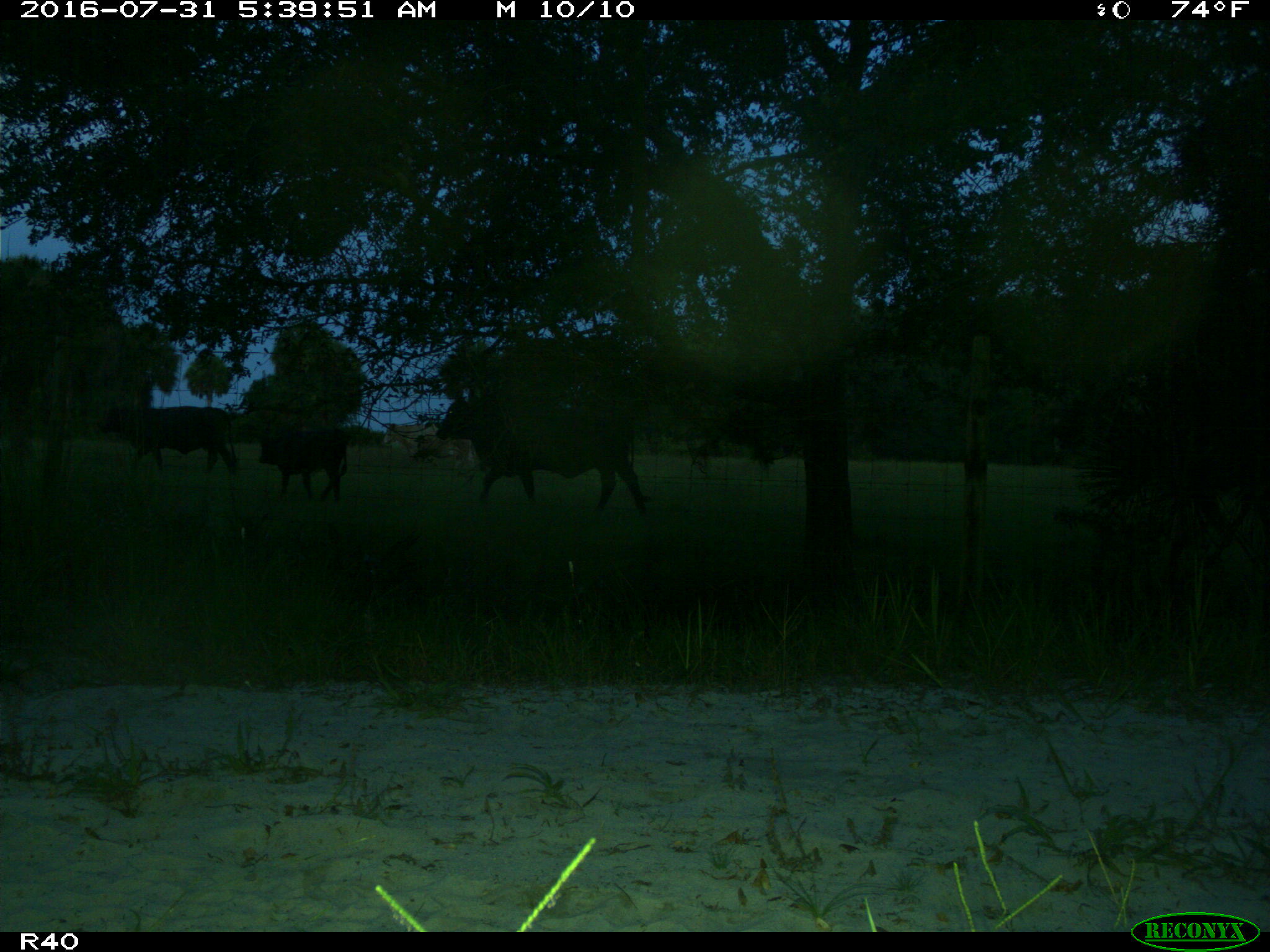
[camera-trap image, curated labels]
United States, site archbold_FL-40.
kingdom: Animalia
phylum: Chordata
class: Mammalia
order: Artiodactyla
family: Bovidae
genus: Bos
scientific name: Bos taurus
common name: domestic cow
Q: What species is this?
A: Bos taurus (domestic cow).